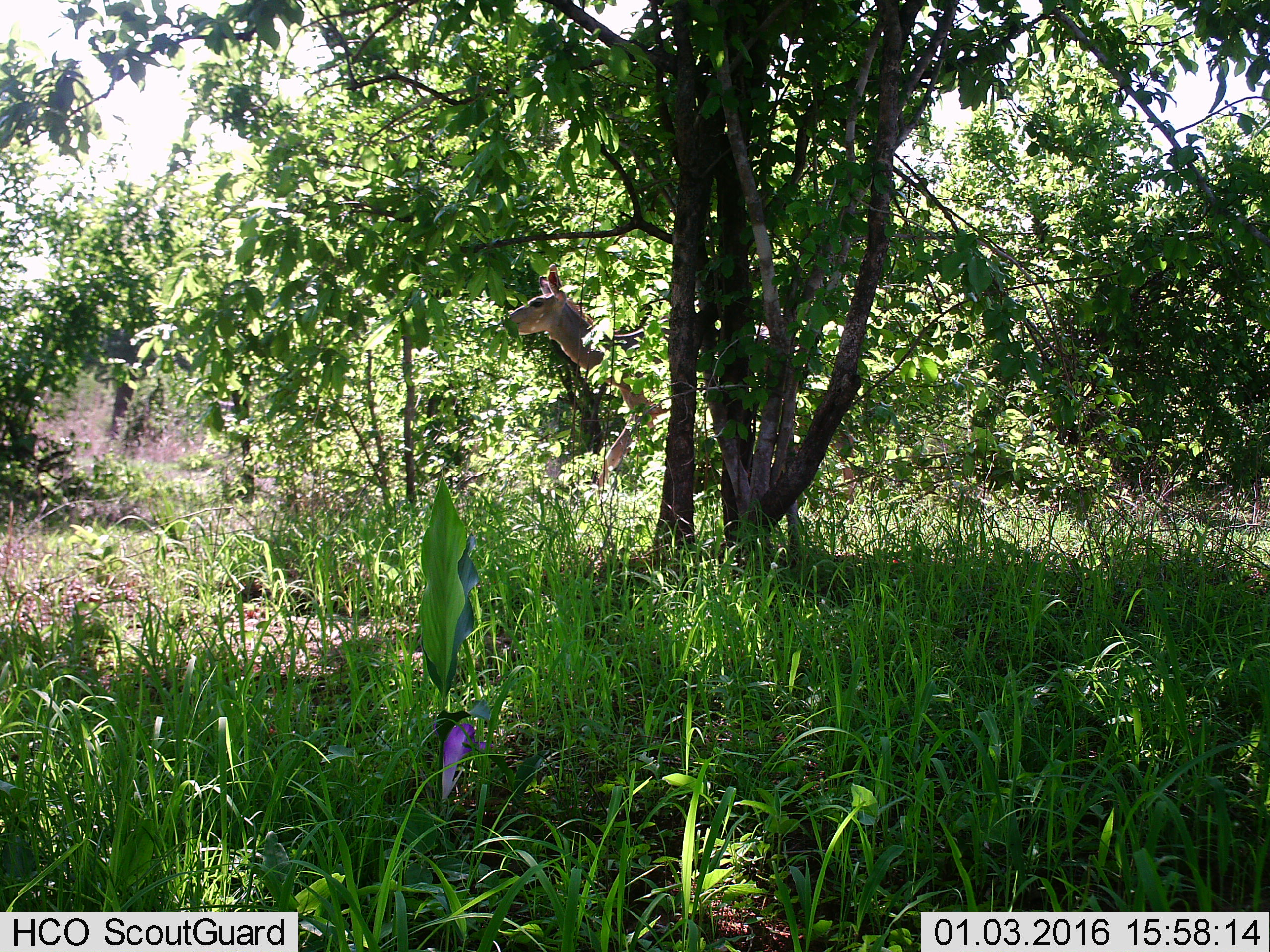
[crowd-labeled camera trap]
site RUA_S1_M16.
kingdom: Animalia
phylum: Chordata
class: Mammalia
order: Artiodactyla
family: Bovidae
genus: Tragelaphus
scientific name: Tragelaphus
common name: kudu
Kudu (Tragelaphus), count 1. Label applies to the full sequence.